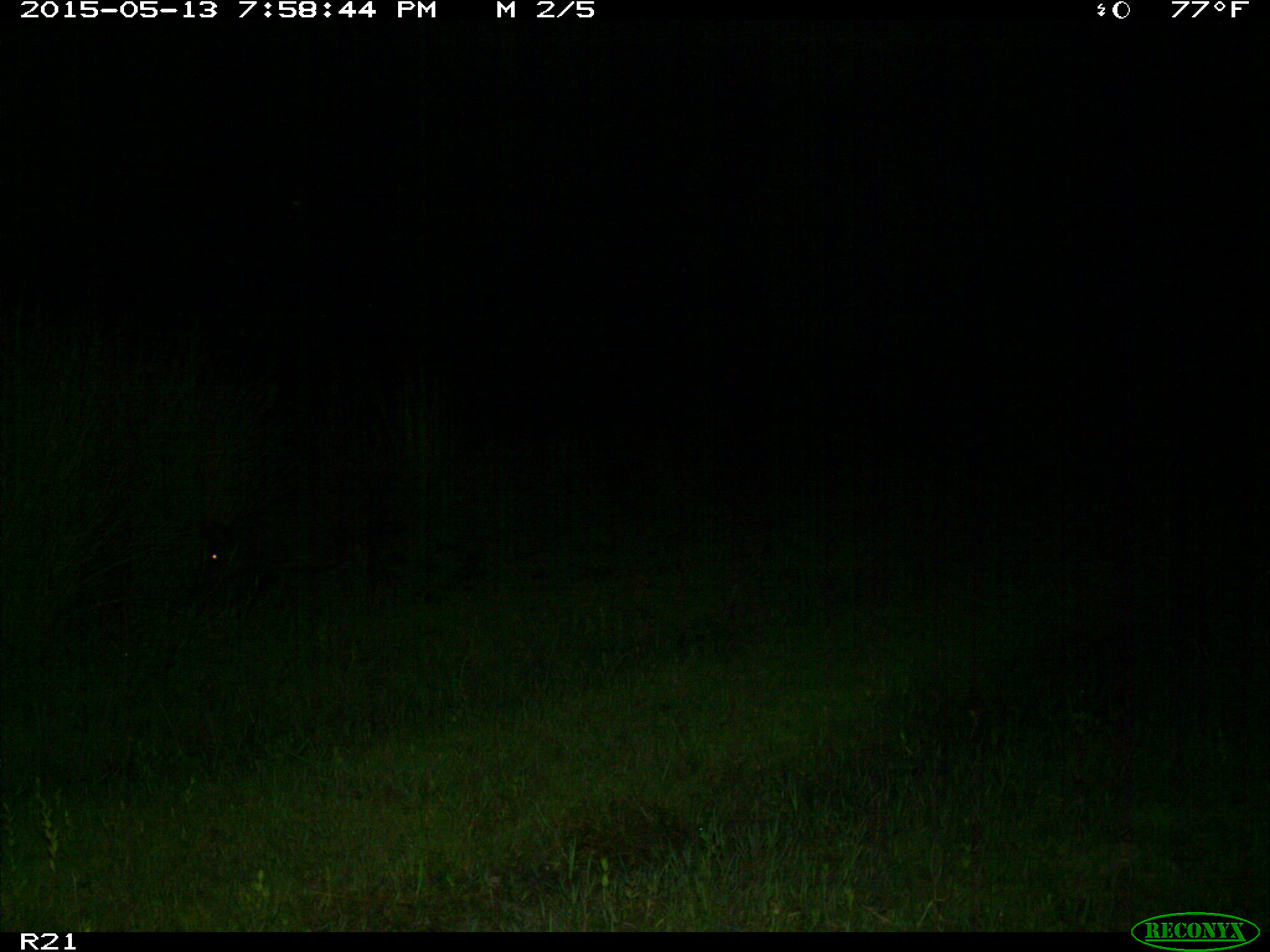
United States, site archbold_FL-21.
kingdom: Animalia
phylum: Chordata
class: Mammalia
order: Artiodactyla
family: Suidae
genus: Sus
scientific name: Sus scrofa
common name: wild boar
Sus scrofa (wild boar).